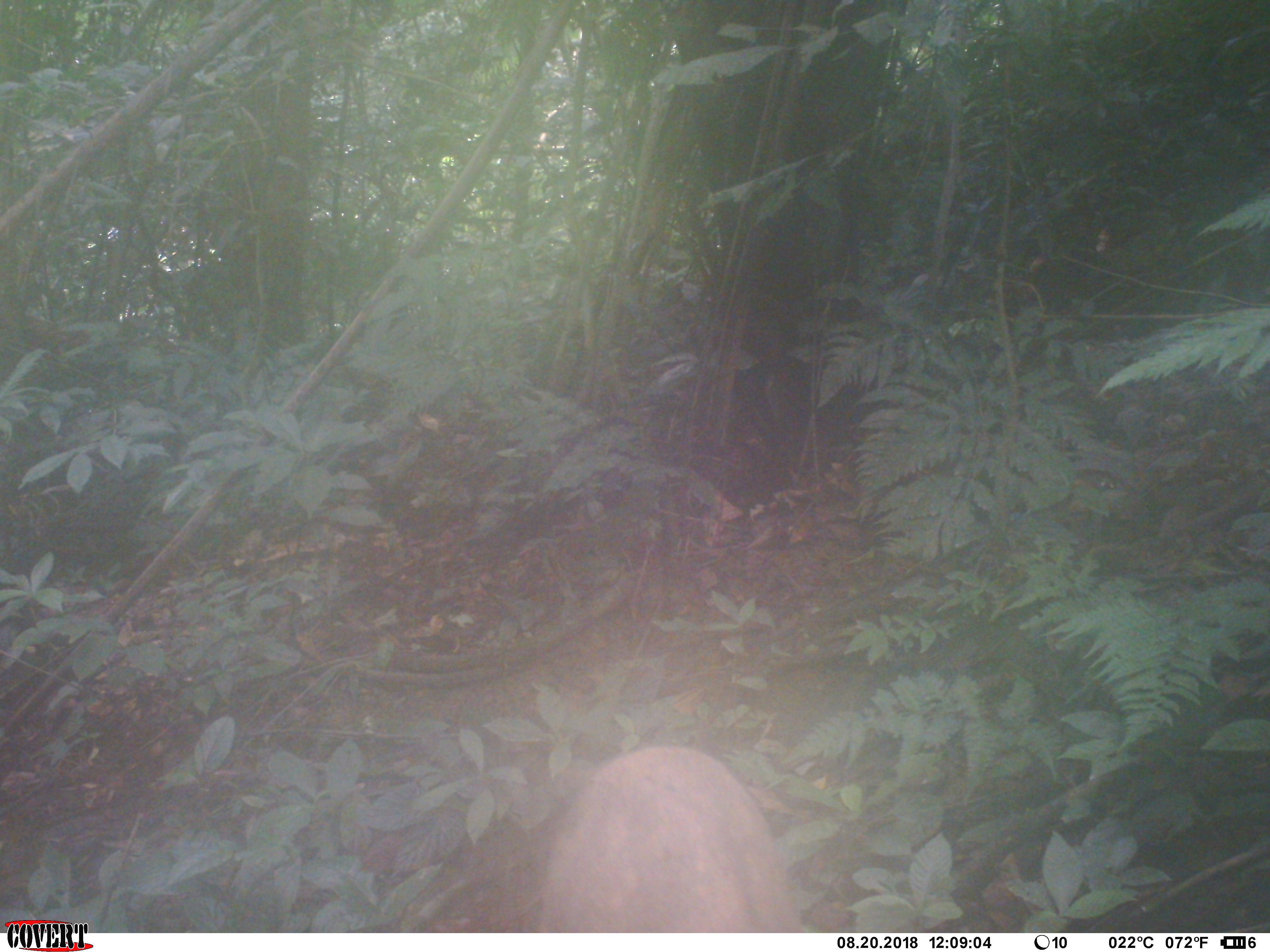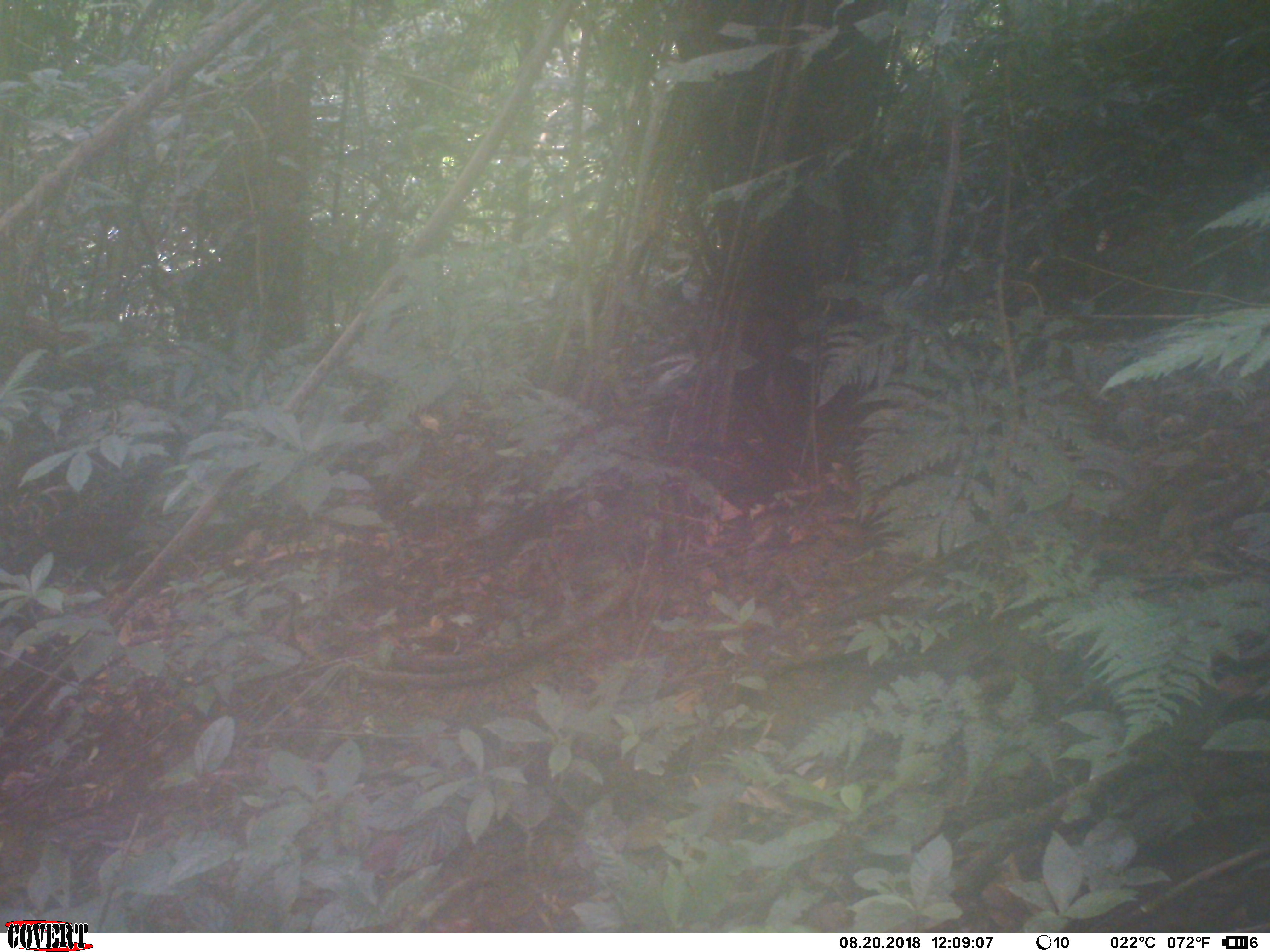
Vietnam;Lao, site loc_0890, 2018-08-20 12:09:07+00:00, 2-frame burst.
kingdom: Animalia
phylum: Chordata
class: Mammalia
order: Artiodactyla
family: Suidae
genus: Sus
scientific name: Sus scrofa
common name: eurasian wild pig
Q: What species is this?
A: Eurasian wild pig (Sus scrofa).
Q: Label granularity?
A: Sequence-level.